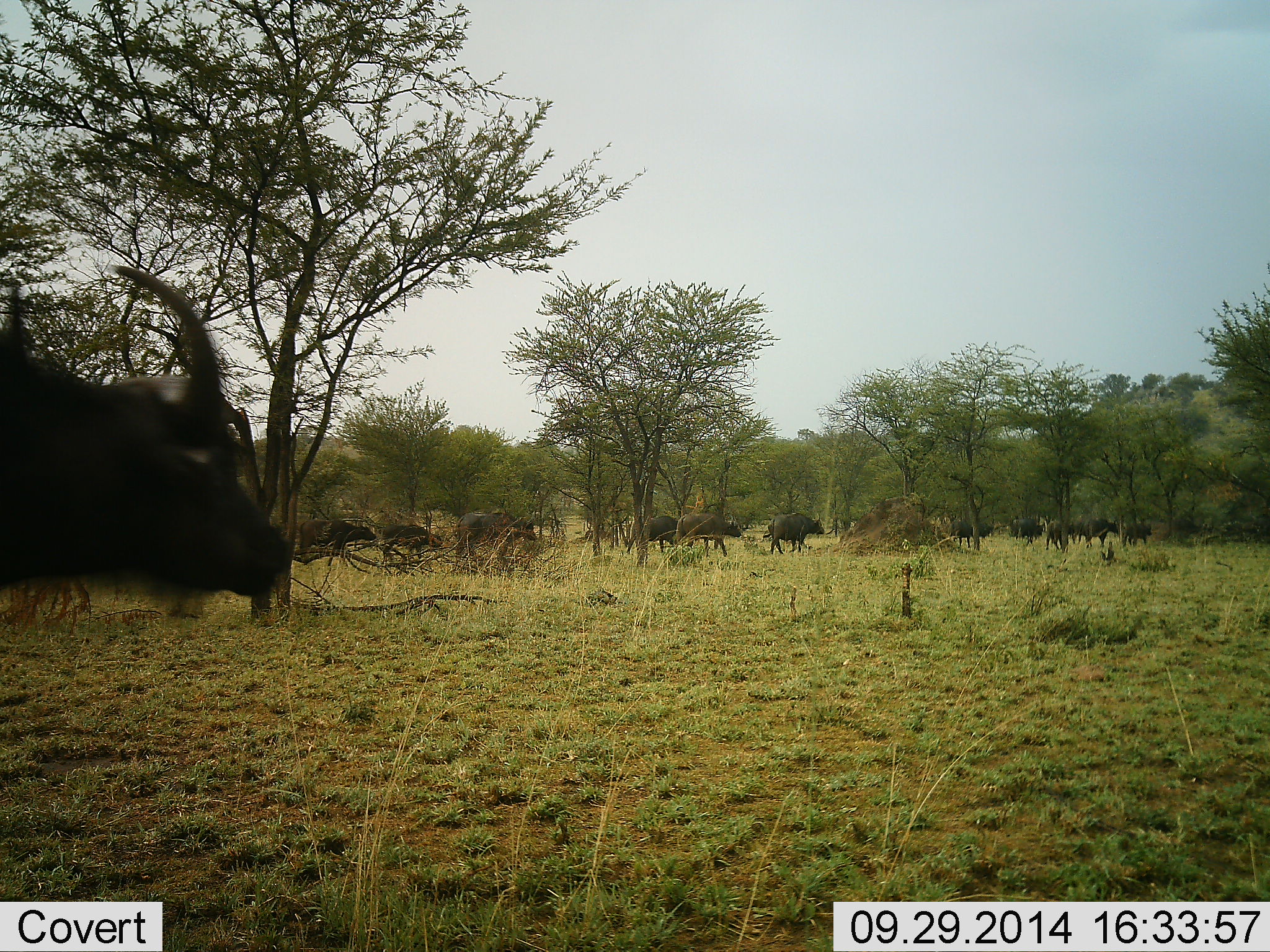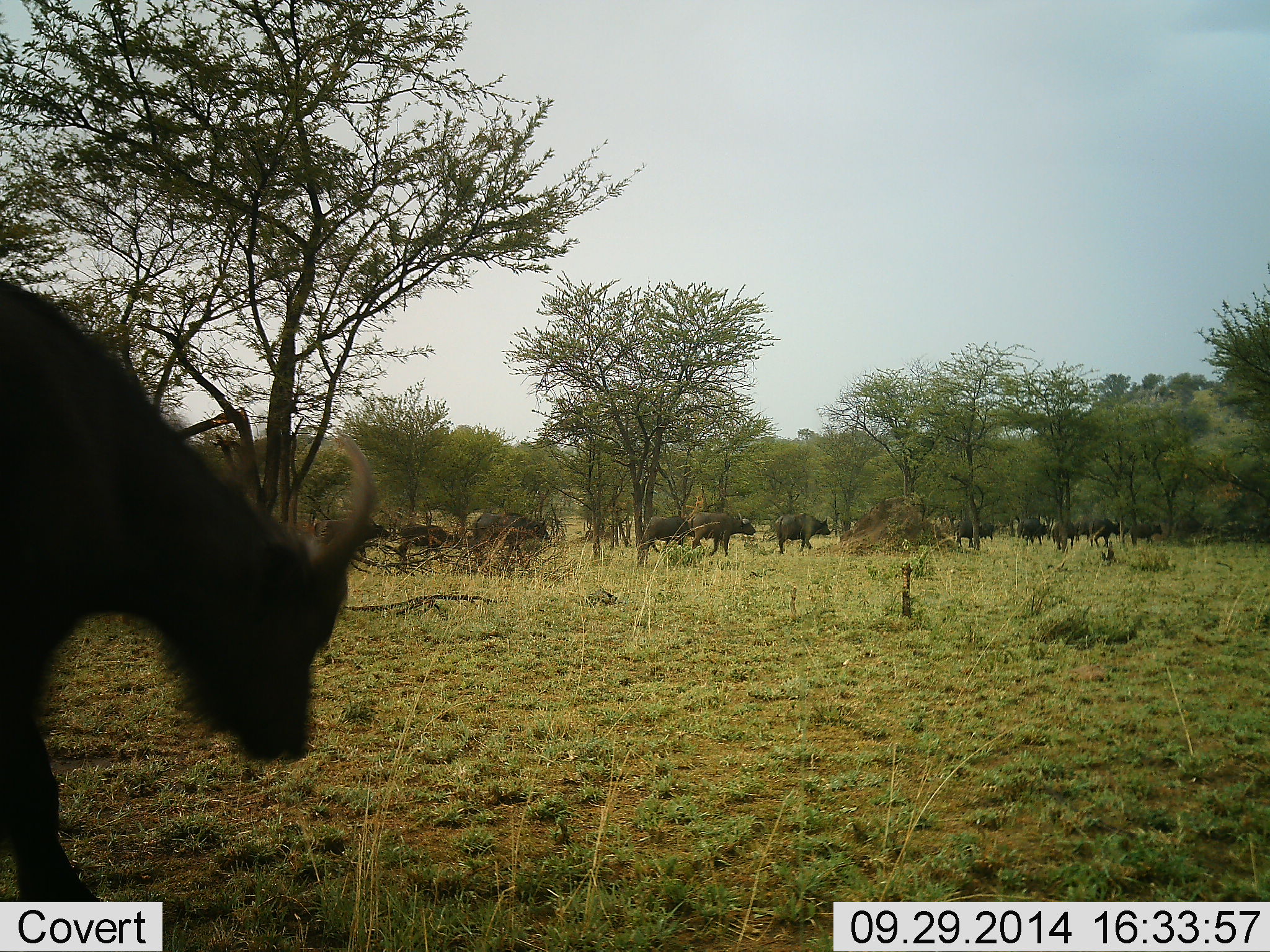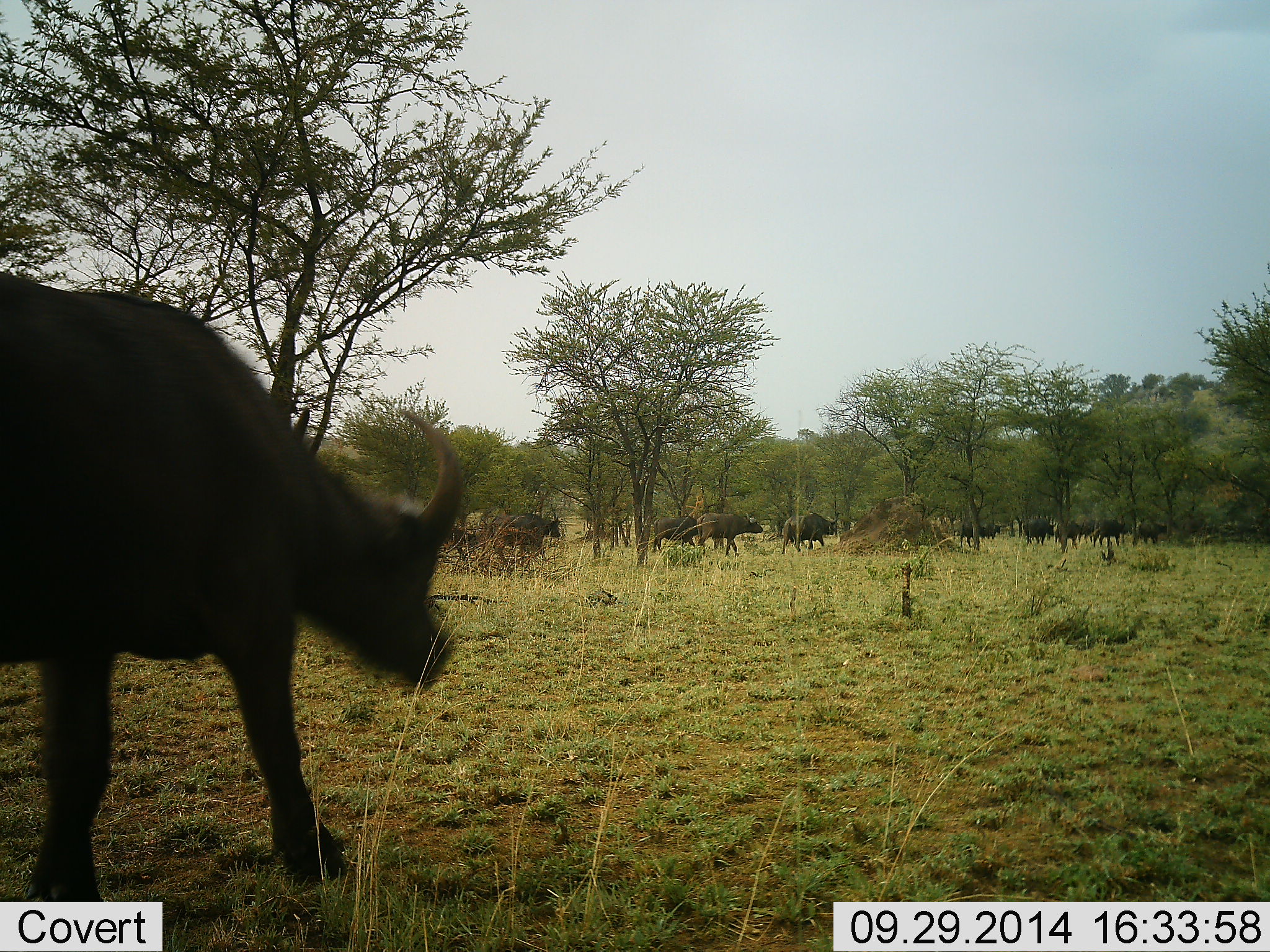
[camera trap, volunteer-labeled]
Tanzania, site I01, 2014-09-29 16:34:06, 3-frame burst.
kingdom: Animalia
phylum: Chordata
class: Mammalia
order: Artiodactyla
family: Bovidae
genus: Syncerus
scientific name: Syncerus caffer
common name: cape buffalo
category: buffalo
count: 11-50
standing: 0%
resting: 0%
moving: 100%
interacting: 0%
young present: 20%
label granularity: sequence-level